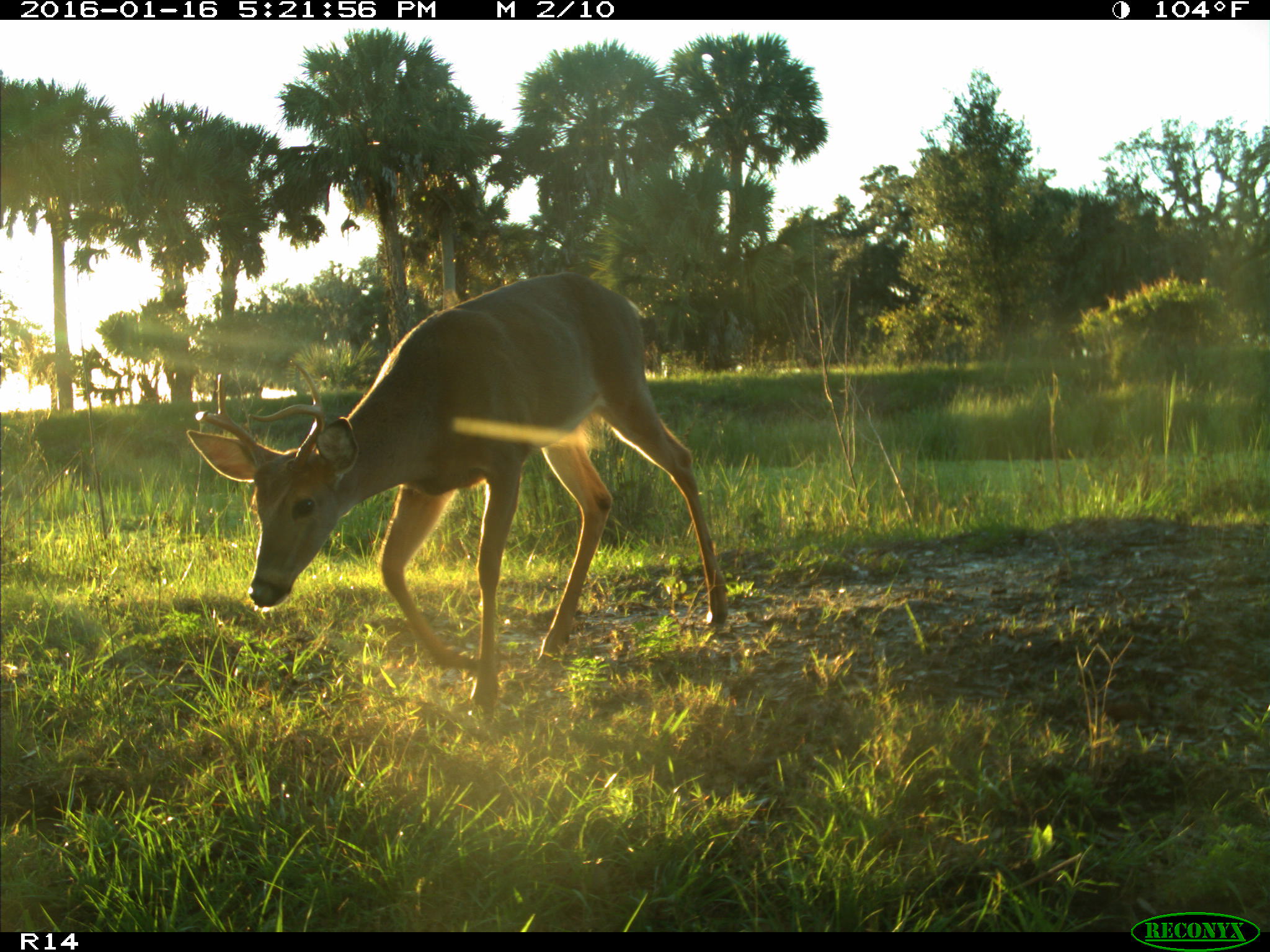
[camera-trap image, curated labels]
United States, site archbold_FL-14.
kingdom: Animalia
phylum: Chordata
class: Mammalia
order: Artiodactyla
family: Cervidae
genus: Odocoileus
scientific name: Odocoileus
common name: deer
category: unidentified deer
Unidentified deer (deer) (Odocoileus).